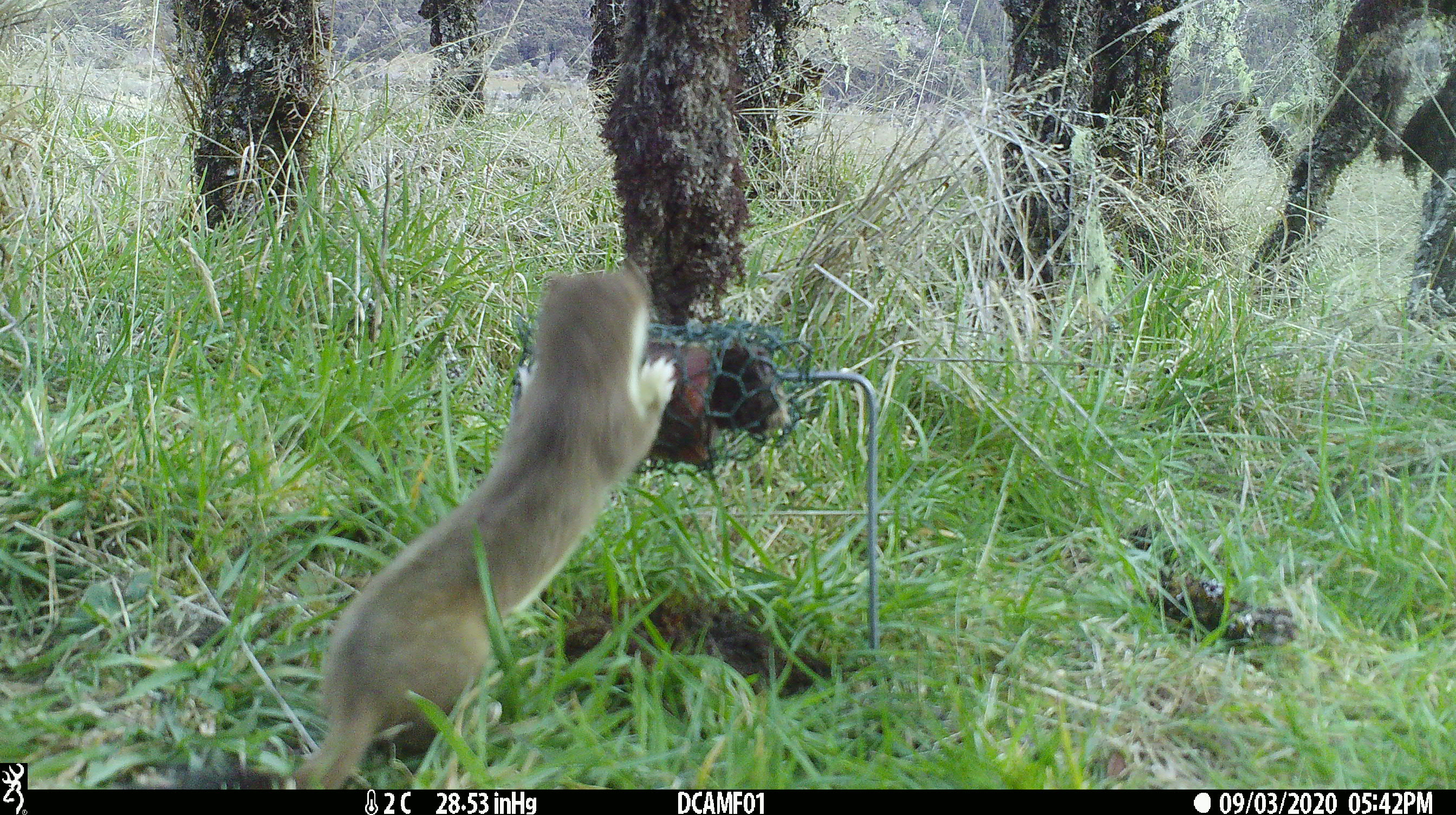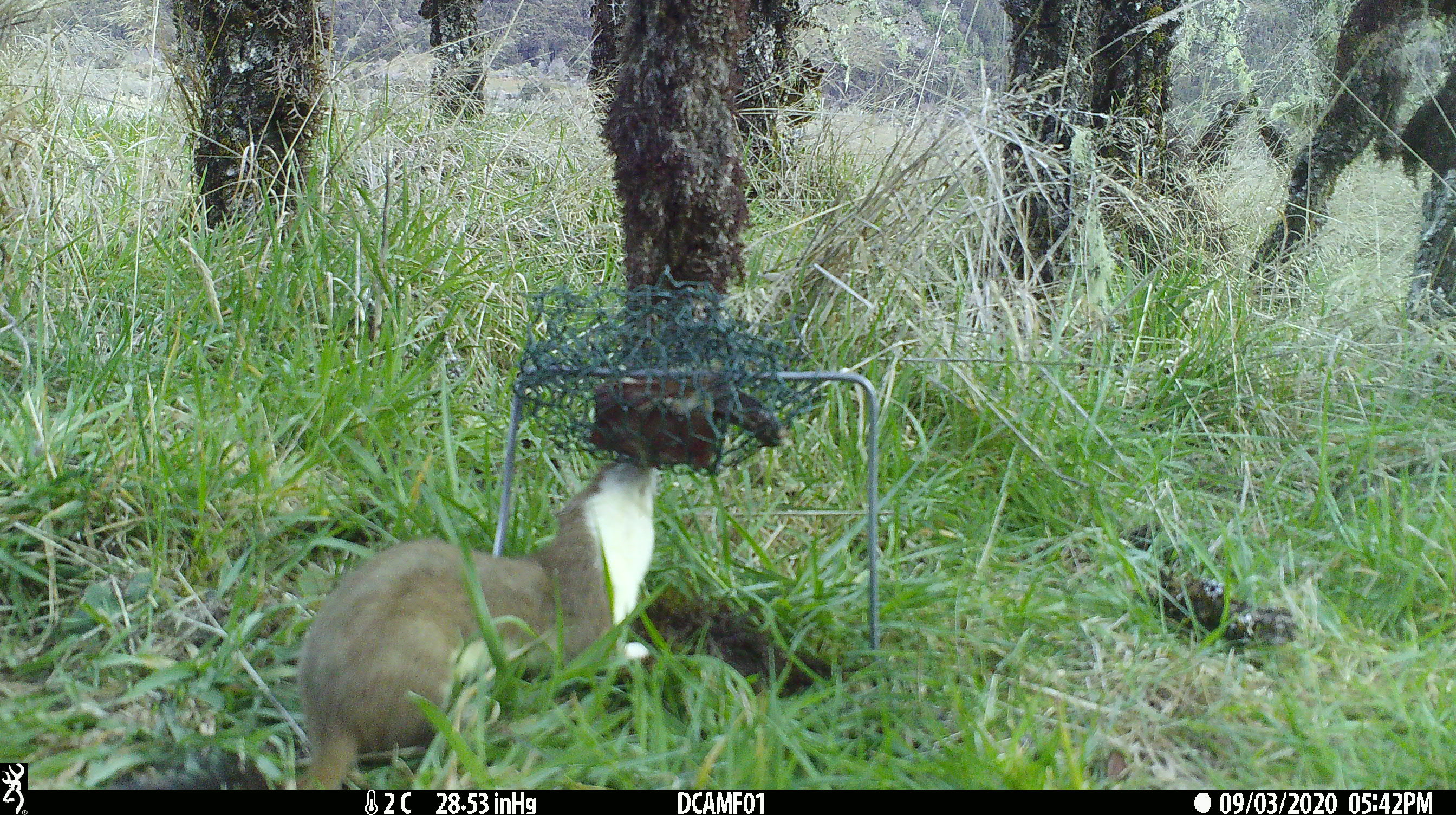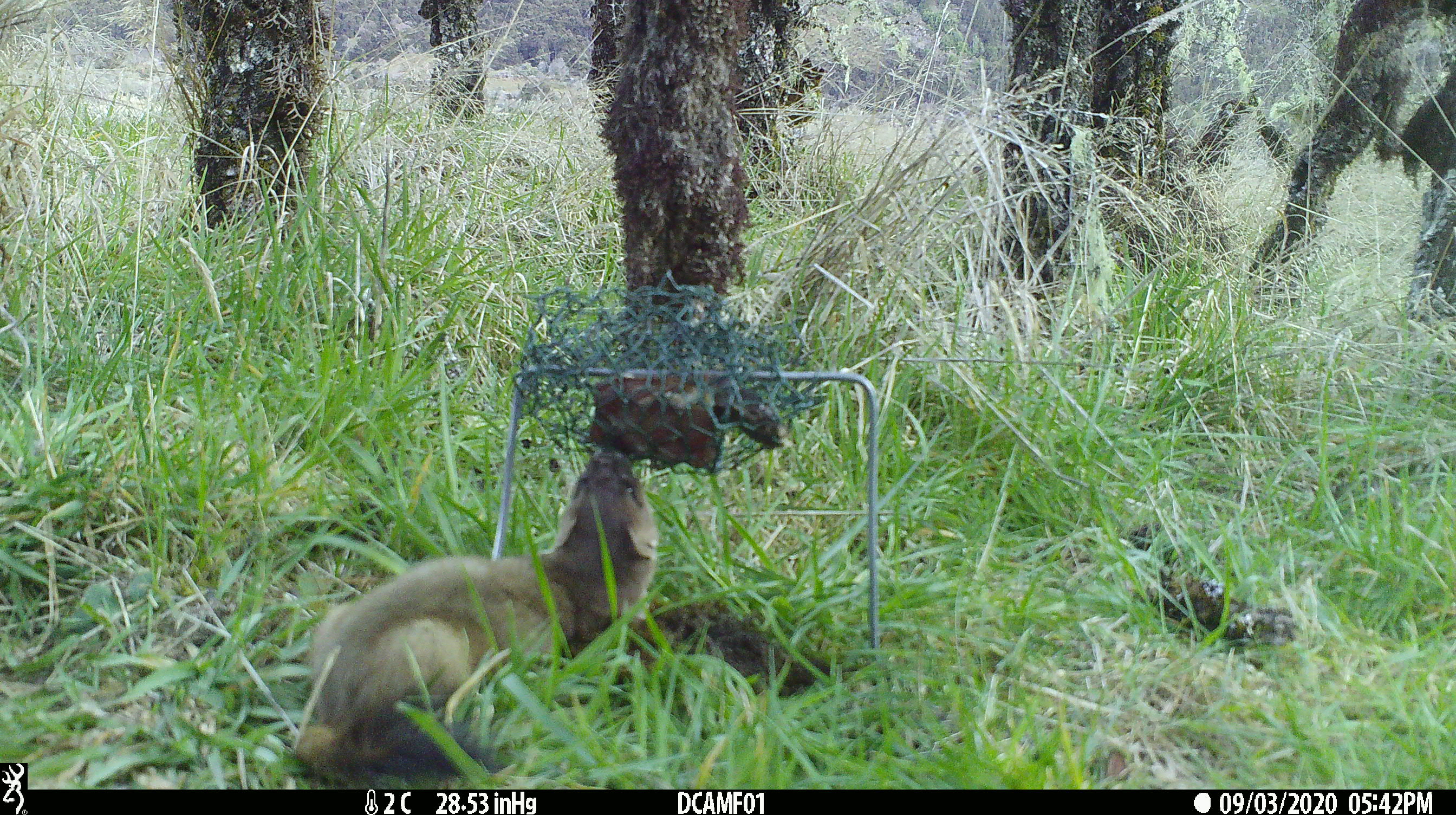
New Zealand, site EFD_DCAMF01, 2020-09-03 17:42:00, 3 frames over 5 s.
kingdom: Animalia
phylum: Chordata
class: Mammalia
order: Carnivora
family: Mustelidae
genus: Mustela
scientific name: Mustela erminea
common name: stoat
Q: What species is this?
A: Stoat (Mustela erminea).